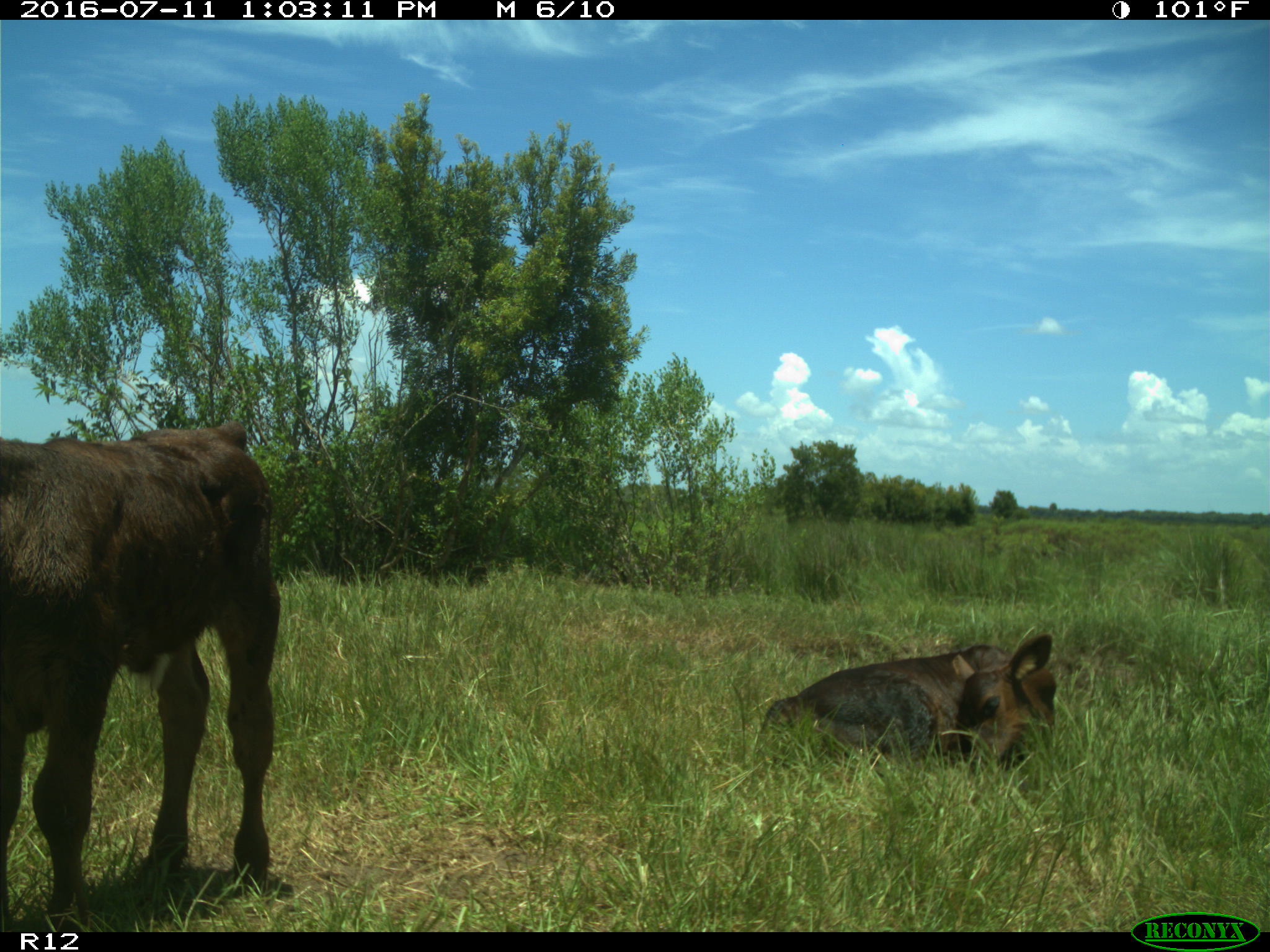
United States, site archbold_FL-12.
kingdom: Animalia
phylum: Chordata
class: Mammalia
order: Artiodactyla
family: Bovidae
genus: Bos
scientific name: Bos taurus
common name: domestic cow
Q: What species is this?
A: Bos taurus (domestic cow).